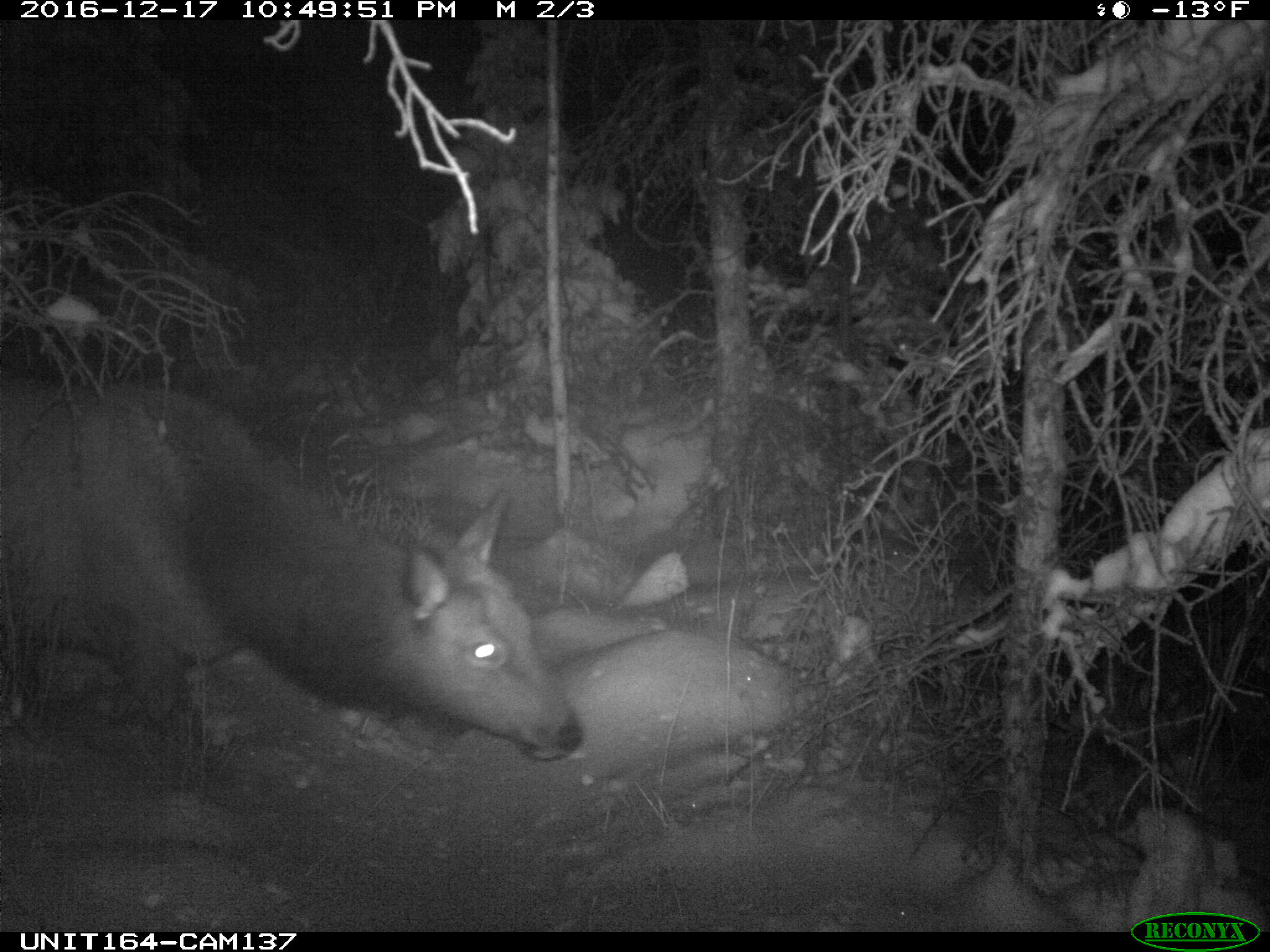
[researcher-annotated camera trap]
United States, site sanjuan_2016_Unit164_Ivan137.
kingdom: Animalia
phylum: Chordata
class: Mammalia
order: Artiodactyla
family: Cervidae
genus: Cervus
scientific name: Cervus elaphus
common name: red deer